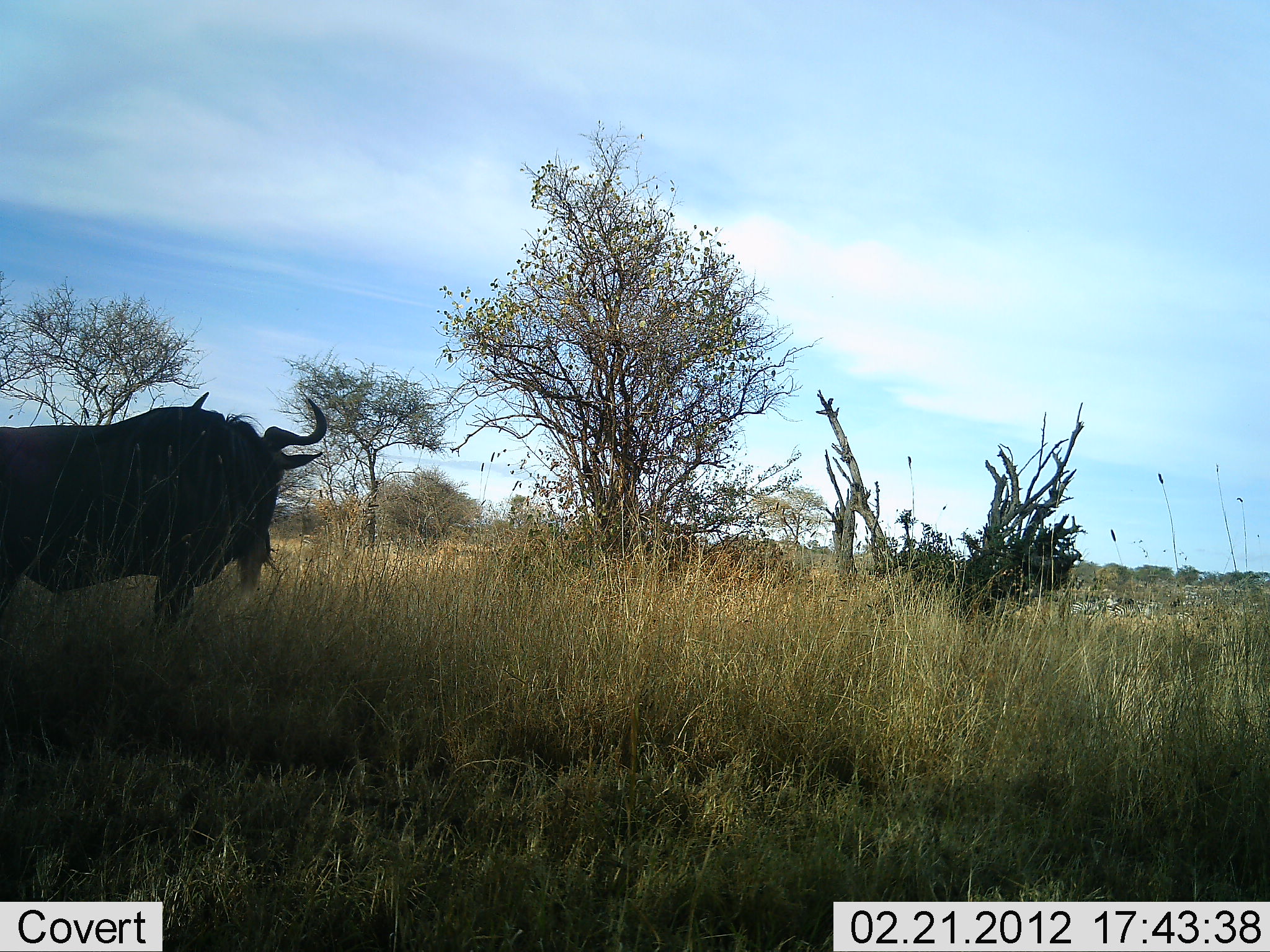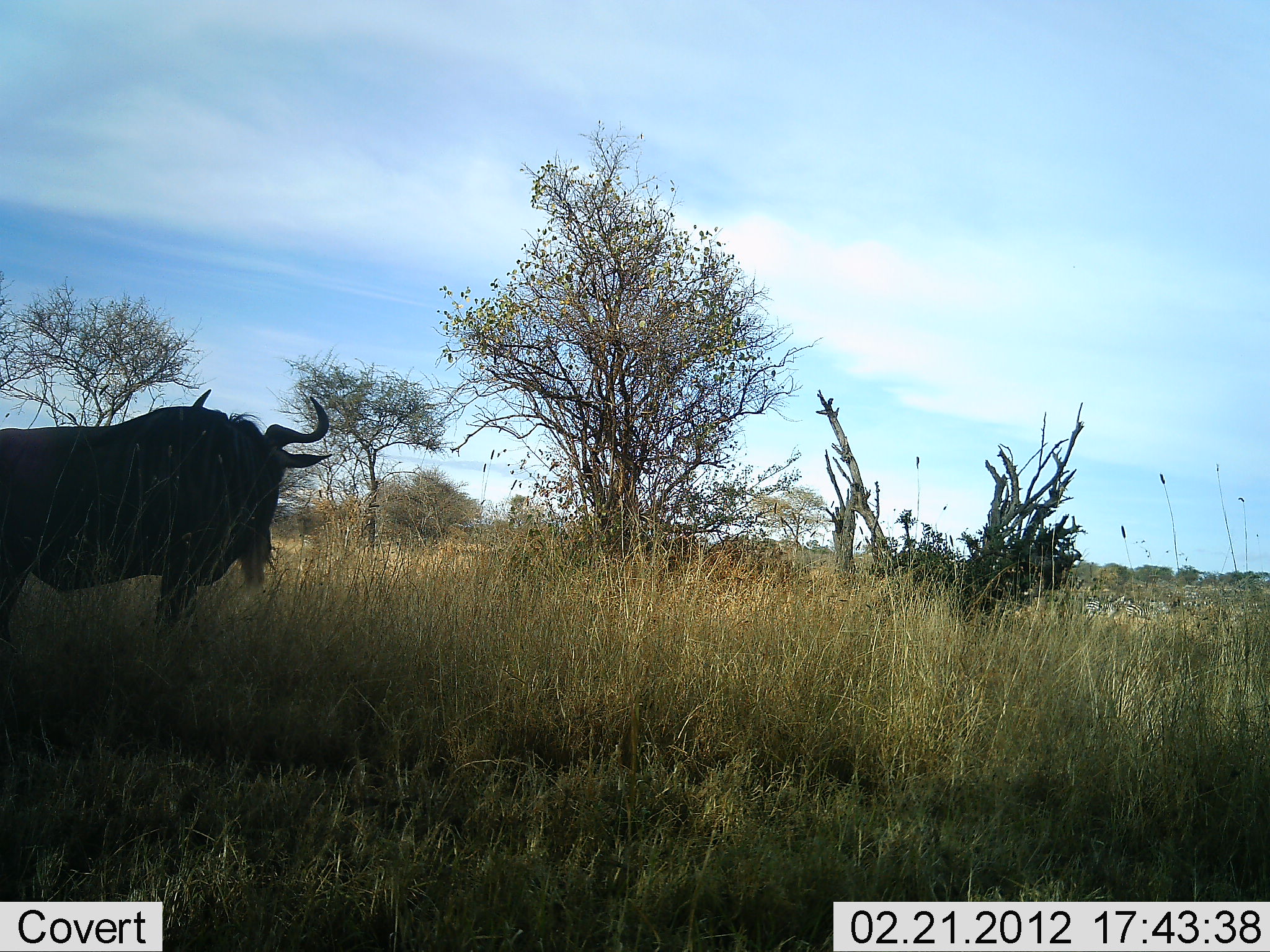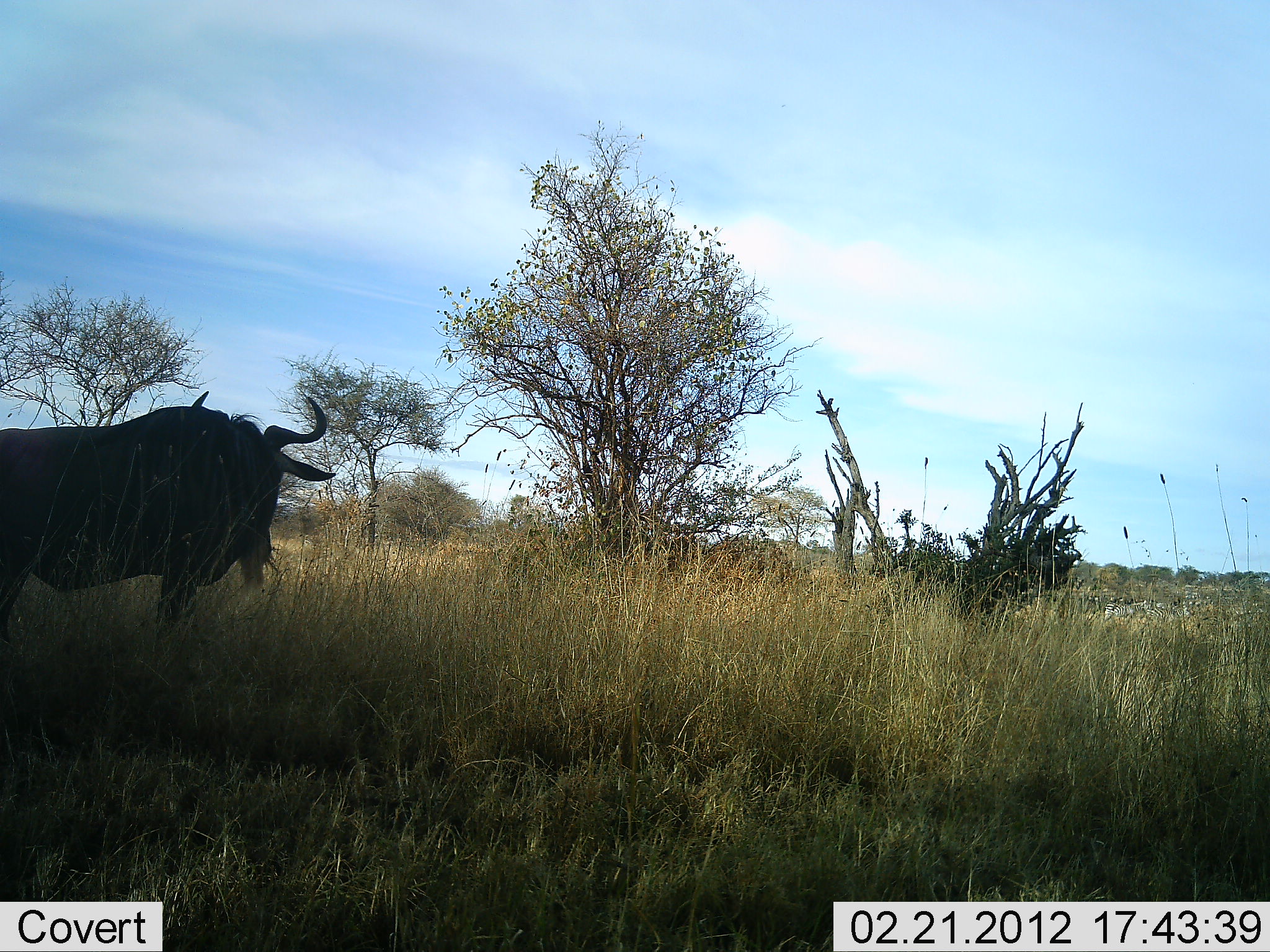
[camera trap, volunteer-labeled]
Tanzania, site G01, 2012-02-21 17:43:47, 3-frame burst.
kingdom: Animalia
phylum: Chordata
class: Mammalia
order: Artiodactyla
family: Bovidae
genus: Connochaetes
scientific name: Connochaetes taurinus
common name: blue wildebeest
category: wildebeest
Wildebeest (blue wildebeest) (Connochaetes taurinus), count 1. Behavior (volunteer vote fractions): standing 100%, resting 4%, moving 0%, interacting 0%. Young present (vote fraction): 0%. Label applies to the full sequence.